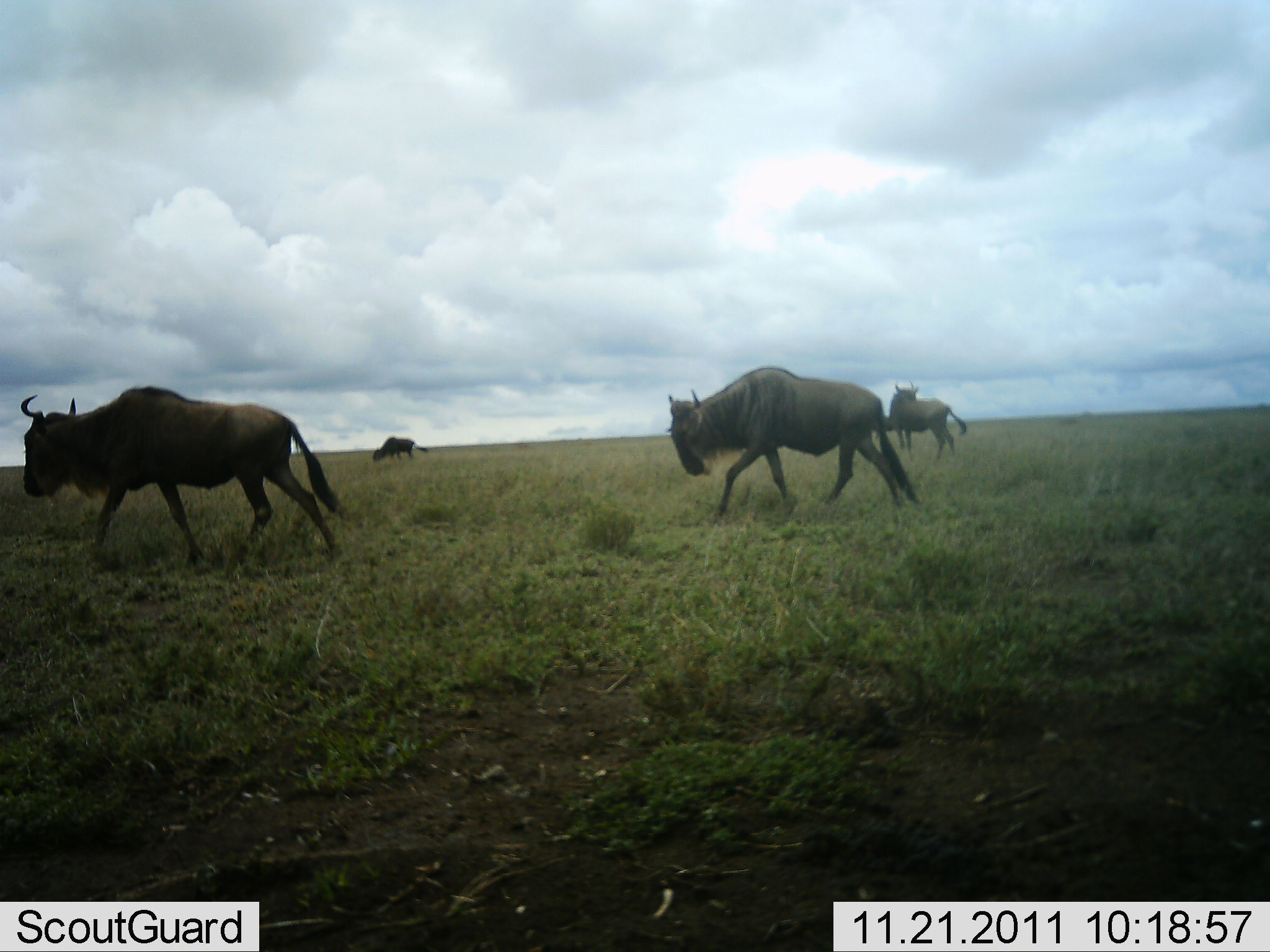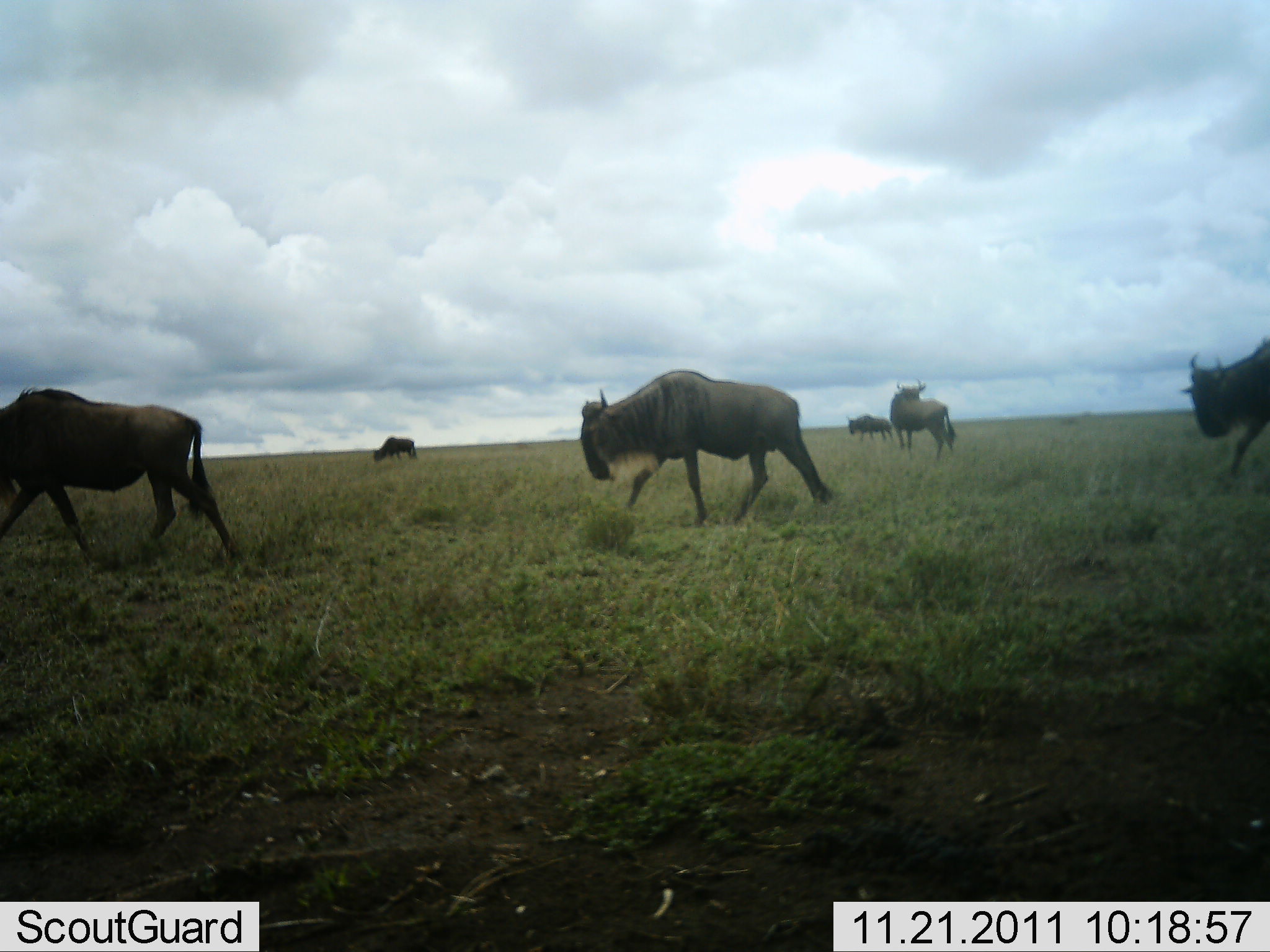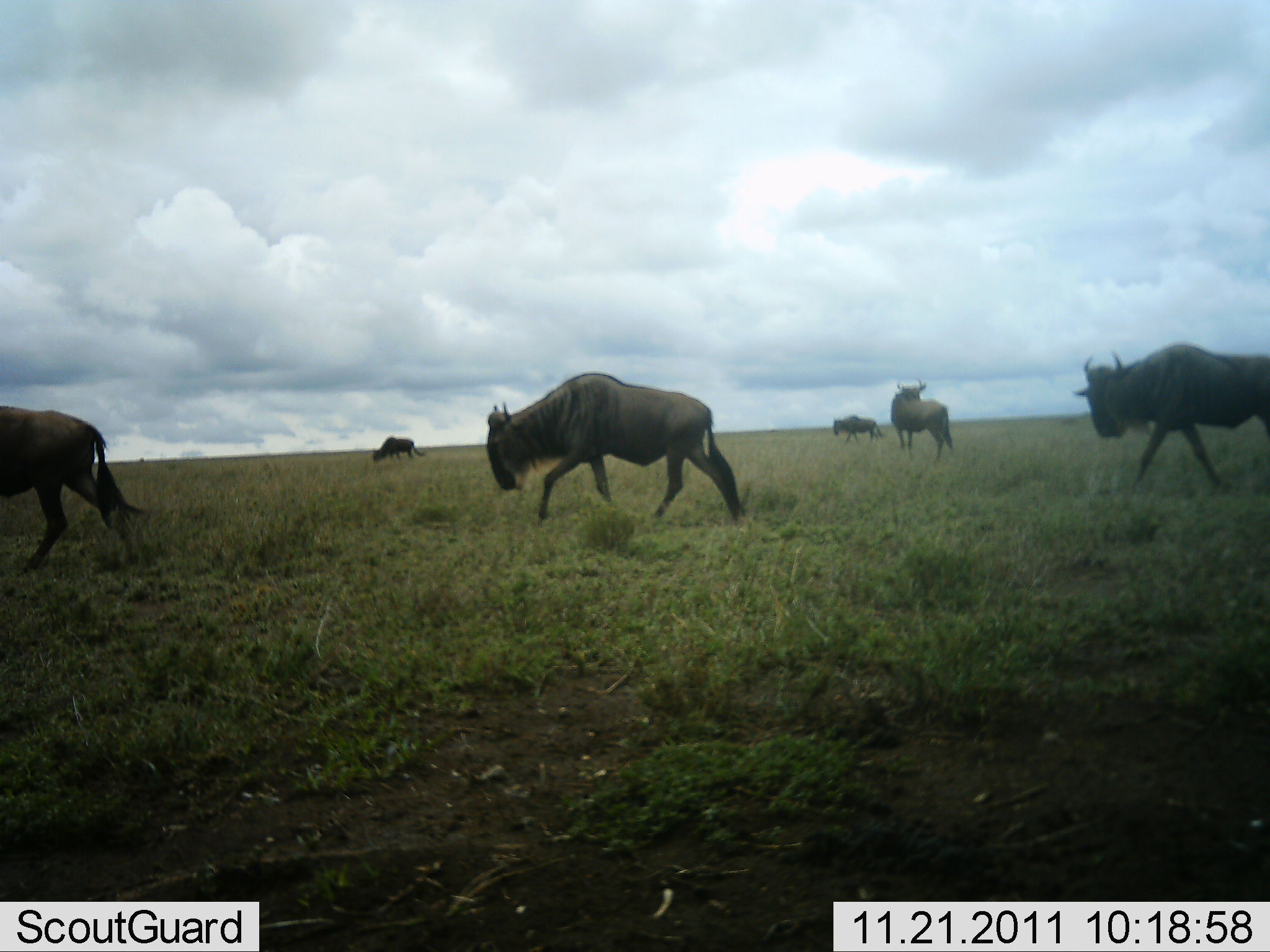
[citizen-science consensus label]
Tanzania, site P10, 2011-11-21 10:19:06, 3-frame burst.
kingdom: Animalia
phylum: Chordata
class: Mammalia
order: Artiodactyla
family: Bovidae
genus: Connochaetes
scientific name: Connochaetes taurinus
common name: blue wildebeest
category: wildebeest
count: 6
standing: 31%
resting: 0%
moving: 100%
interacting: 0%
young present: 0%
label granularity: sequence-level